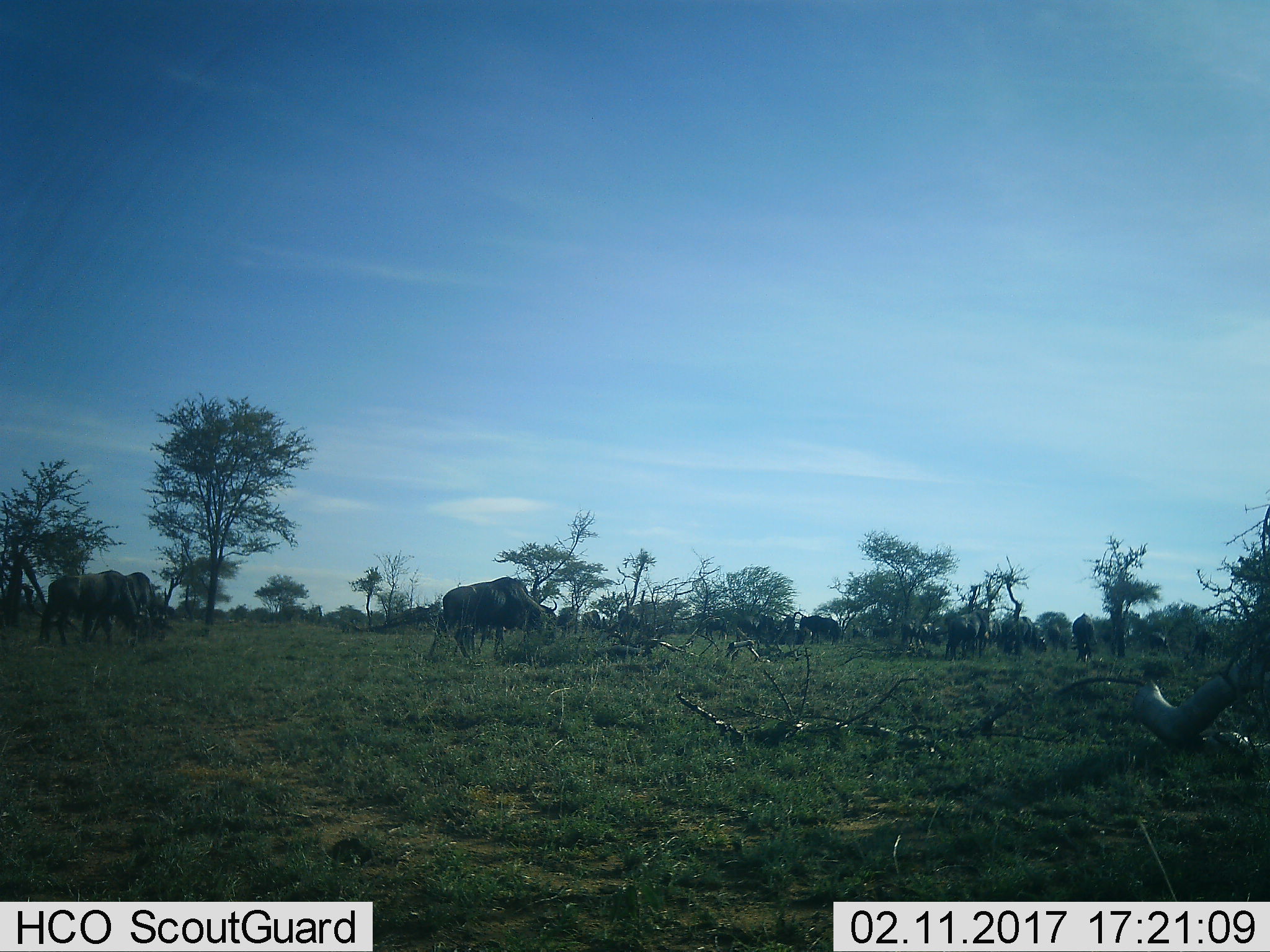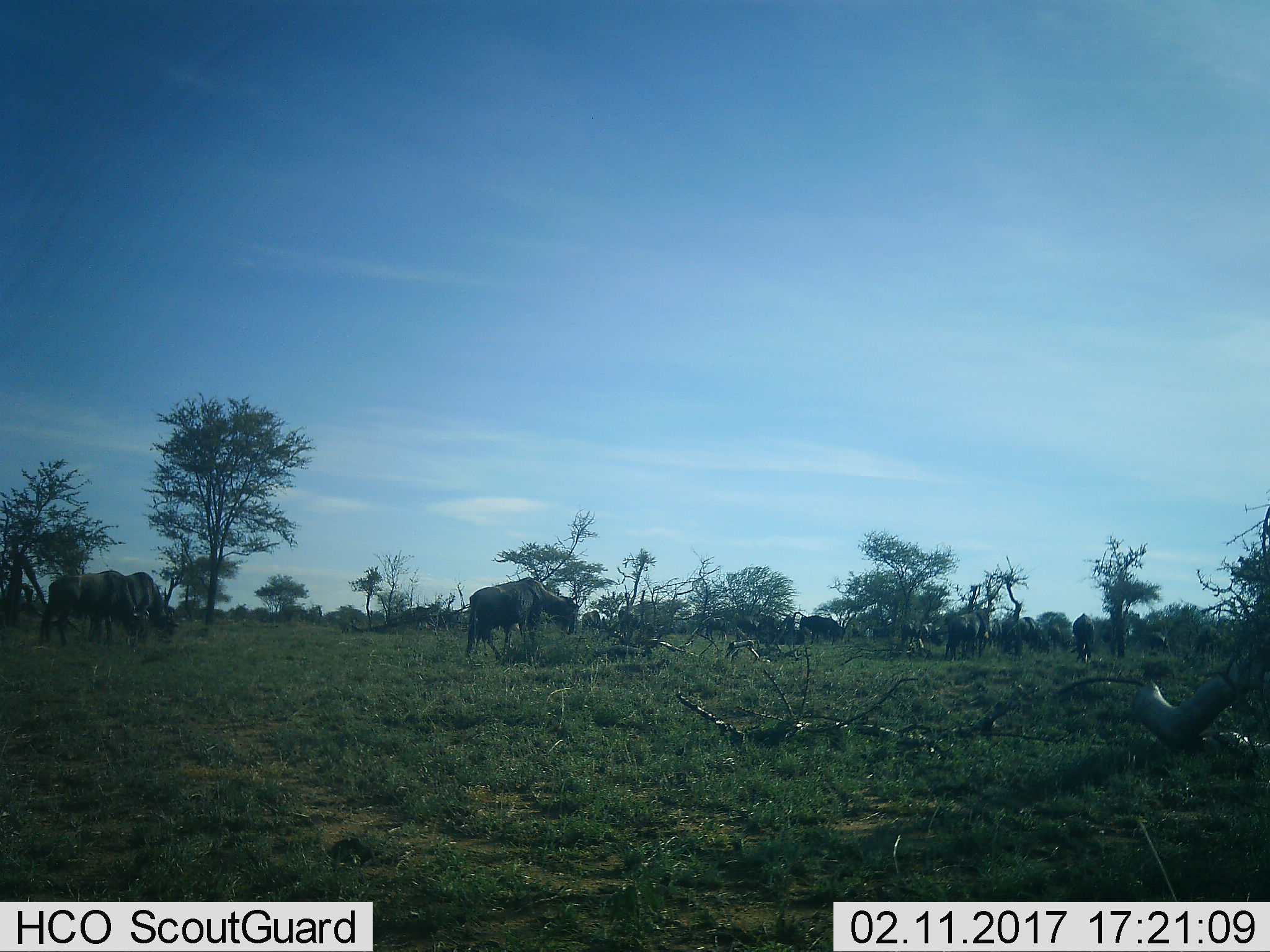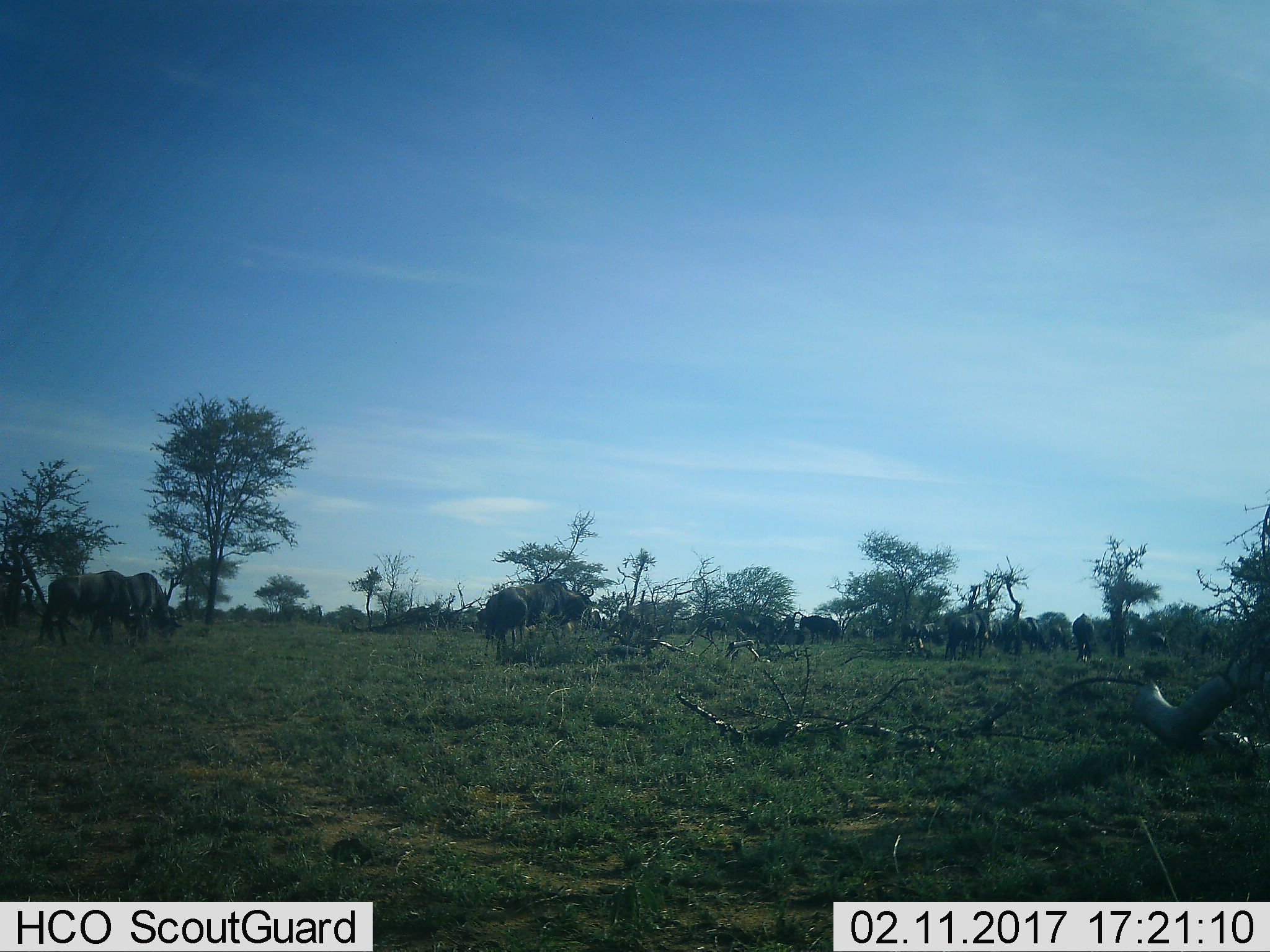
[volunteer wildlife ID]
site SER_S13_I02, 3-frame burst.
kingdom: Animalia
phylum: Chordata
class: Mammalia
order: Artiodactyla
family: Bovidae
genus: Connochaetes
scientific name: Connochaetes taurinus taurinus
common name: blue wildebeest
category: wildebeestblue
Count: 11-50.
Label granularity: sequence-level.